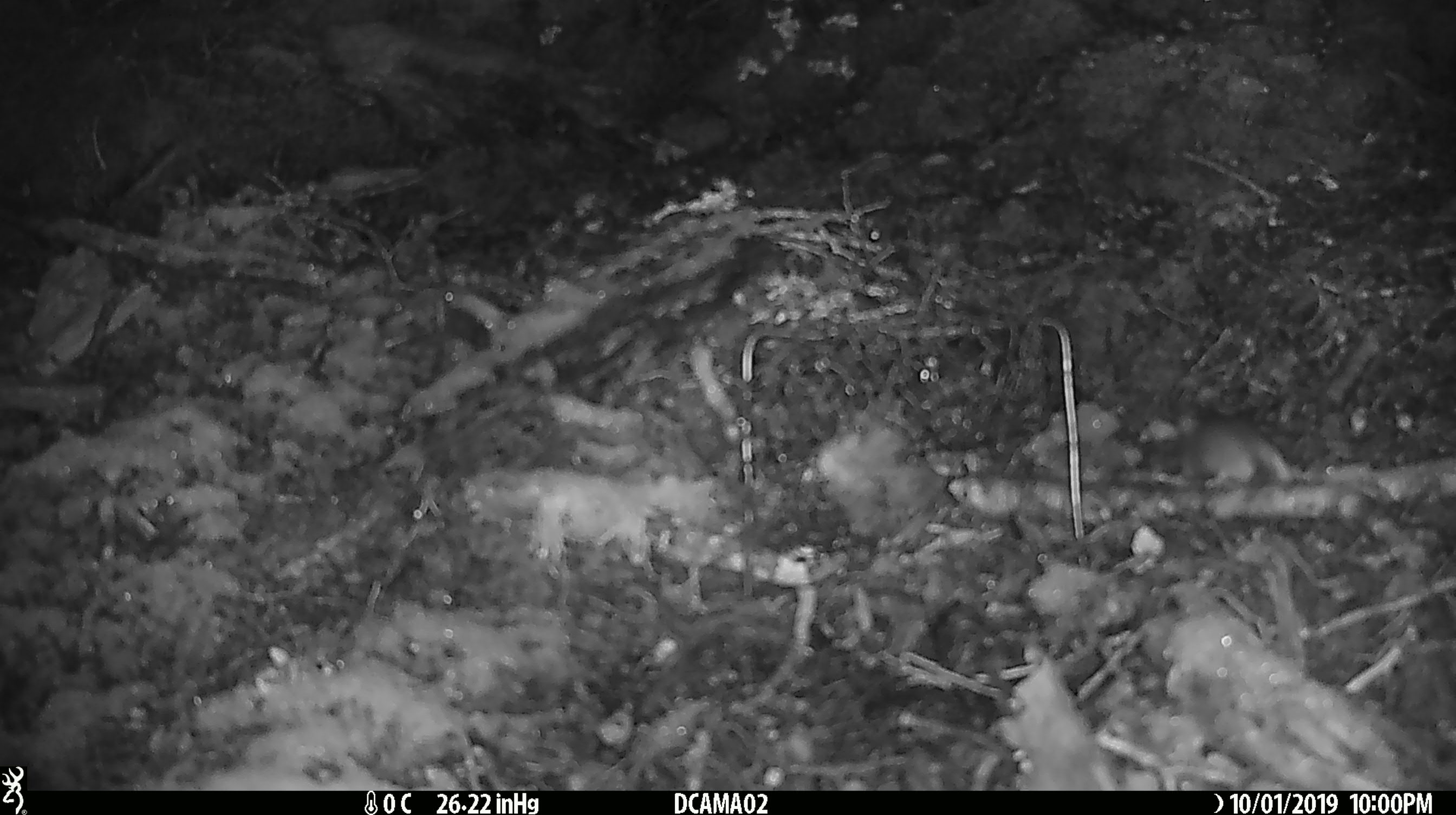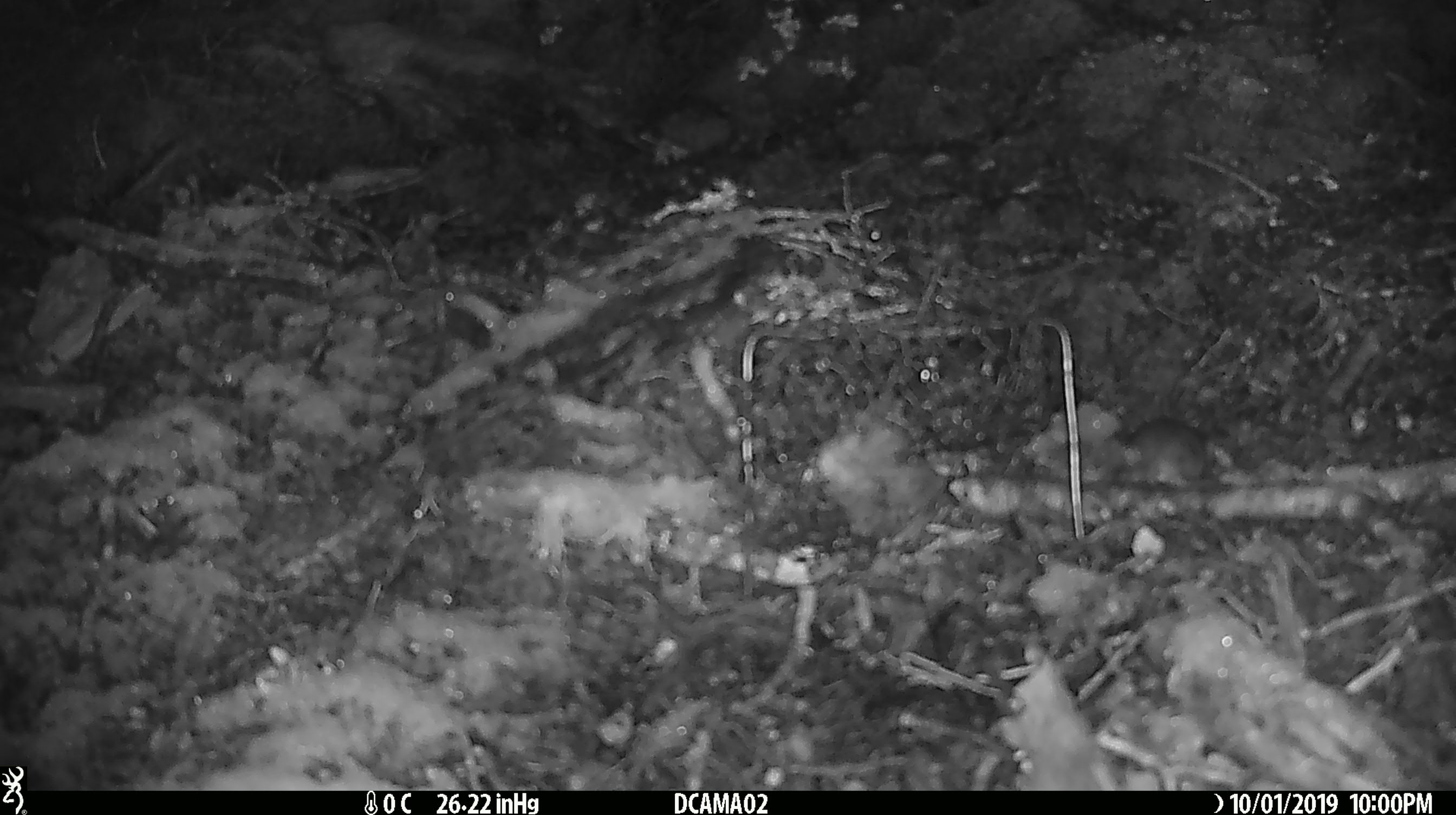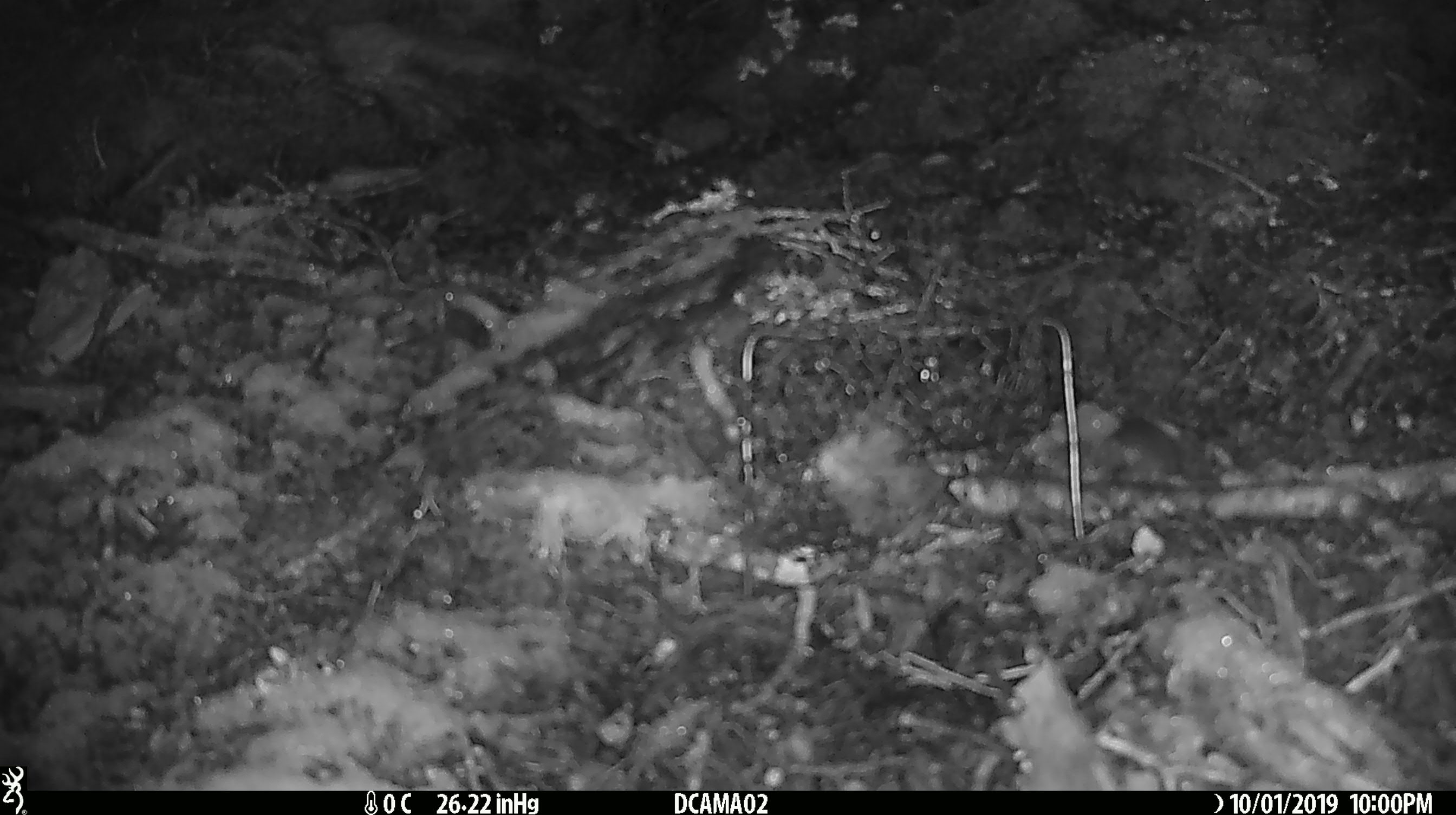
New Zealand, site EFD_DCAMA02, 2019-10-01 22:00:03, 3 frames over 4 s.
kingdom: Animalia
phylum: Chordata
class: Mammalia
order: Rodentia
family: Muridae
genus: Mus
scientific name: Mus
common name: mouse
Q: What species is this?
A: Mouse (Mus).